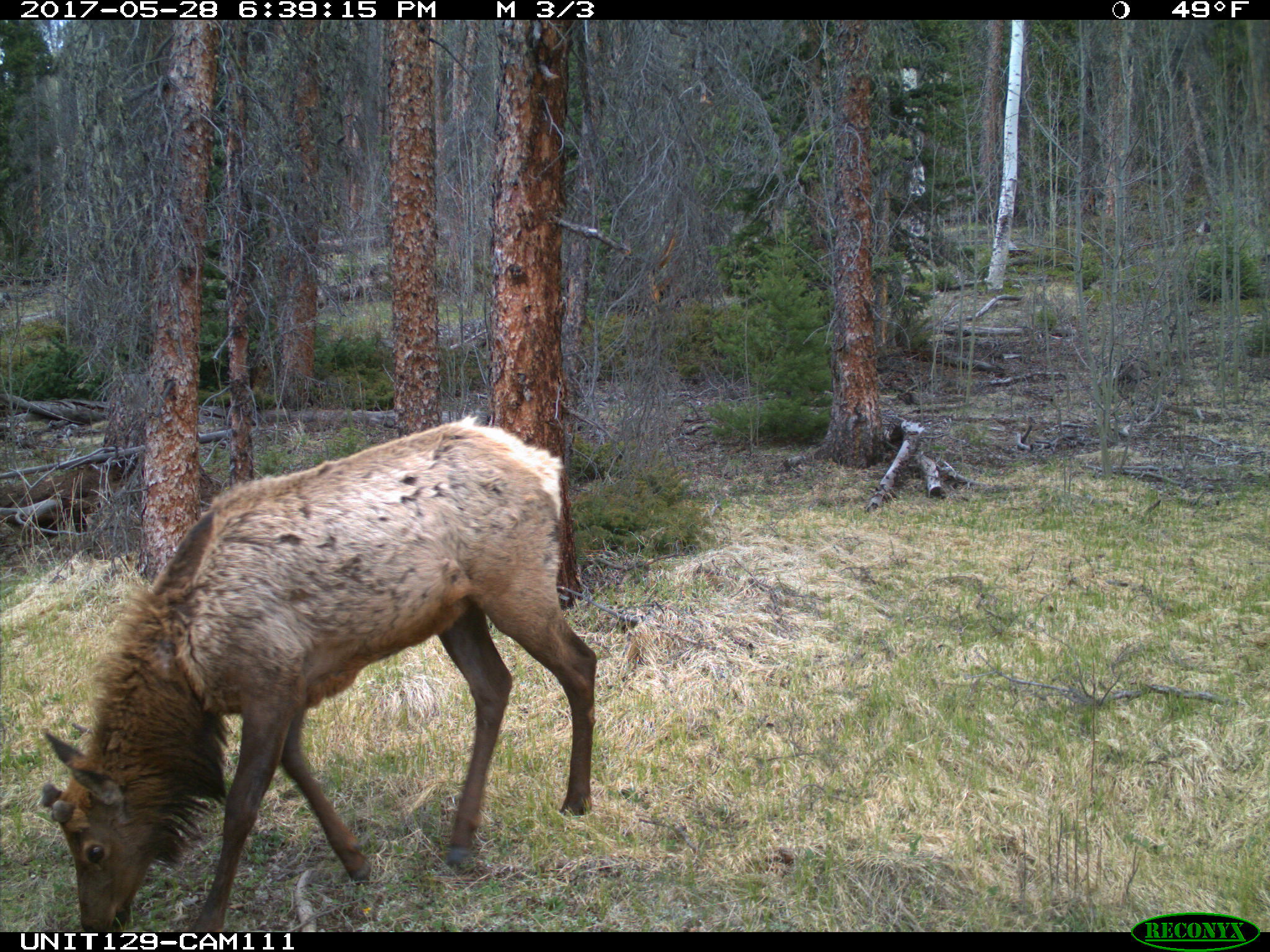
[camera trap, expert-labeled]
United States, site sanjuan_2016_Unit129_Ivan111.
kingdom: Animalia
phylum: Chordata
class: Mammalia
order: Artiodactyla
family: Cervidae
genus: Cervus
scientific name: Cervus elaphus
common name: red deer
Cervus elaphus (red deer).